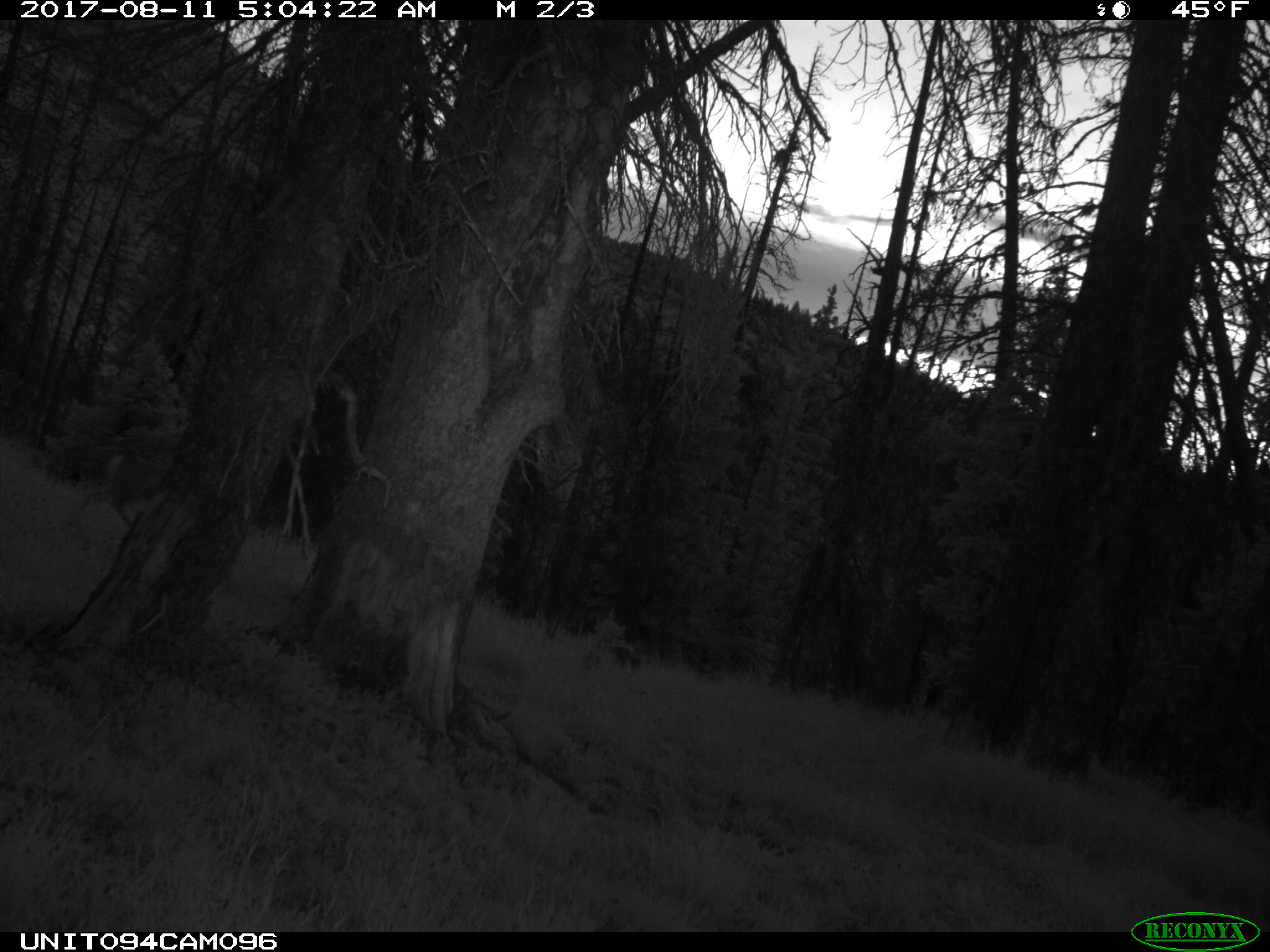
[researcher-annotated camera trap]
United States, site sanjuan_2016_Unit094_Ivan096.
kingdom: Animalia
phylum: Chordata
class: Mammalia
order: Artiodactyla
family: Cervidae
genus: Odocoileus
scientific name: Odocoileus hemionus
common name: mule deer